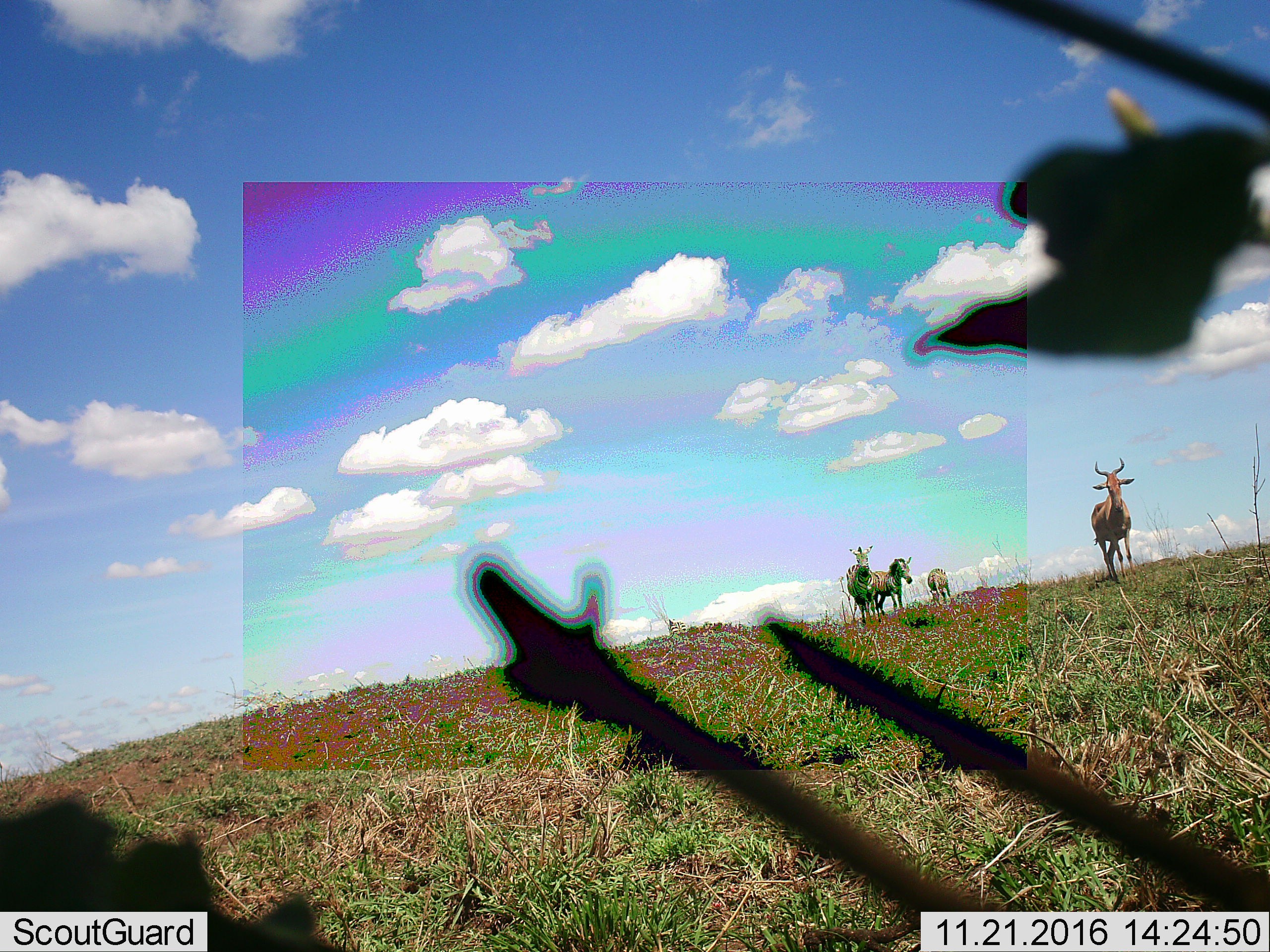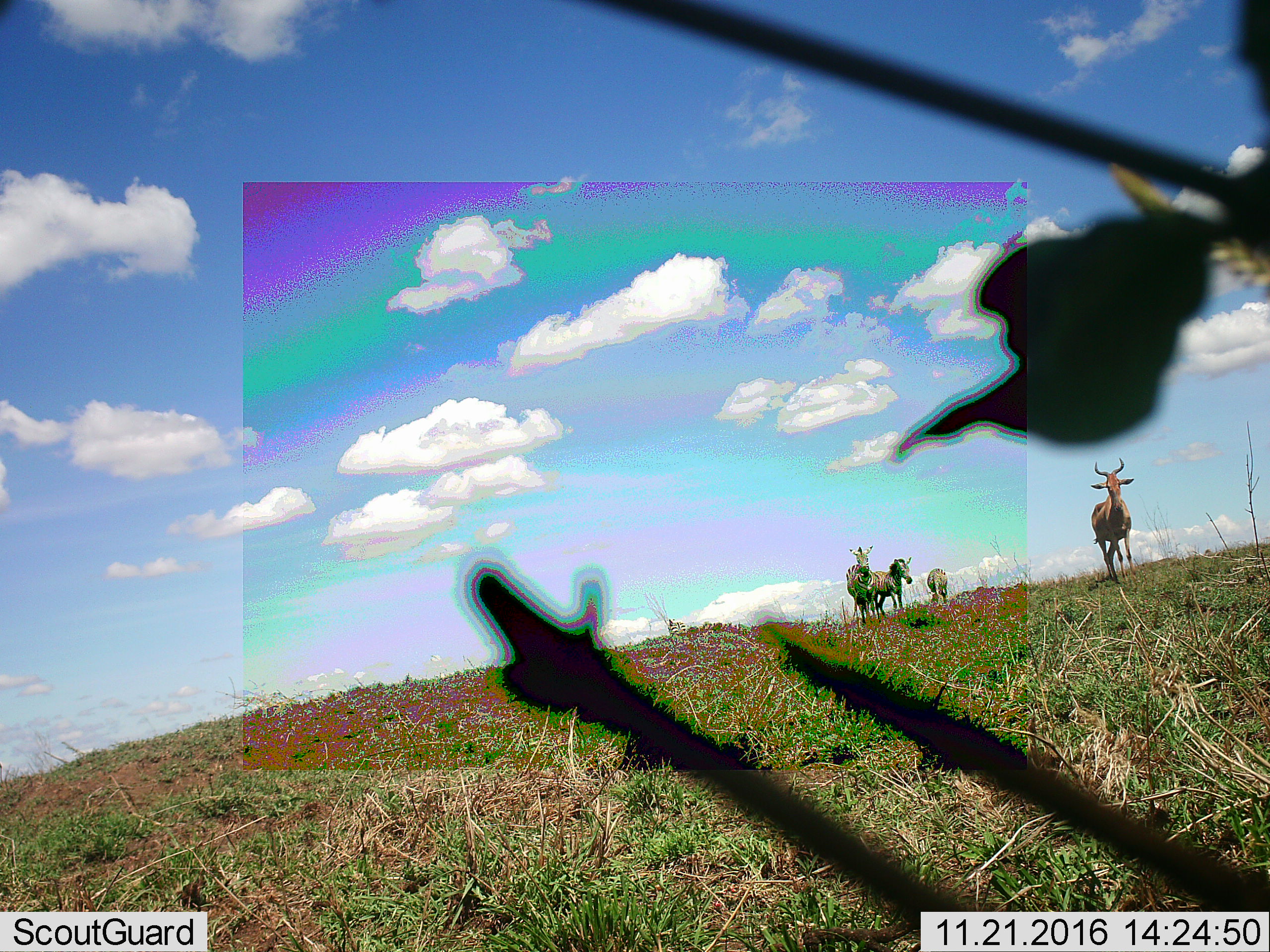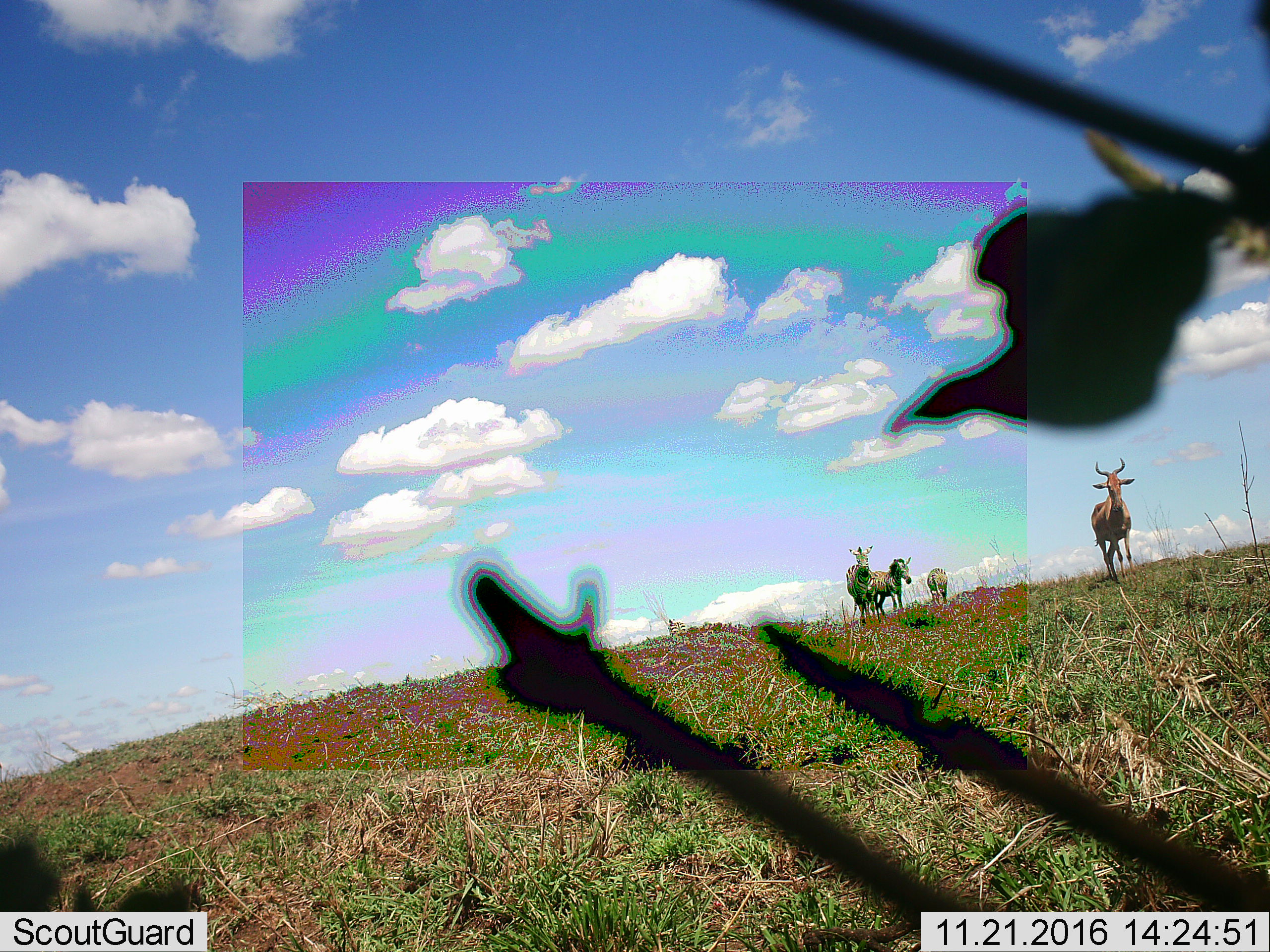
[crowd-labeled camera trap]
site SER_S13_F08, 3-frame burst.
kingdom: Animalia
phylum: Chordata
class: Mammalia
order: Artiodactyla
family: Bovidae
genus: Alcelaphus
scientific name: Alcelaphus buselaphus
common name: hartebeest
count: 1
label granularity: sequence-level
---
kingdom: Animalia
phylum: Chordata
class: Mammalia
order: Perissodactyla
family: Equidae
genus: Equus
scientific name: Equus quagga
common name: plains zebra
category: zebraplains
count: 3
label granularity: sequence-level